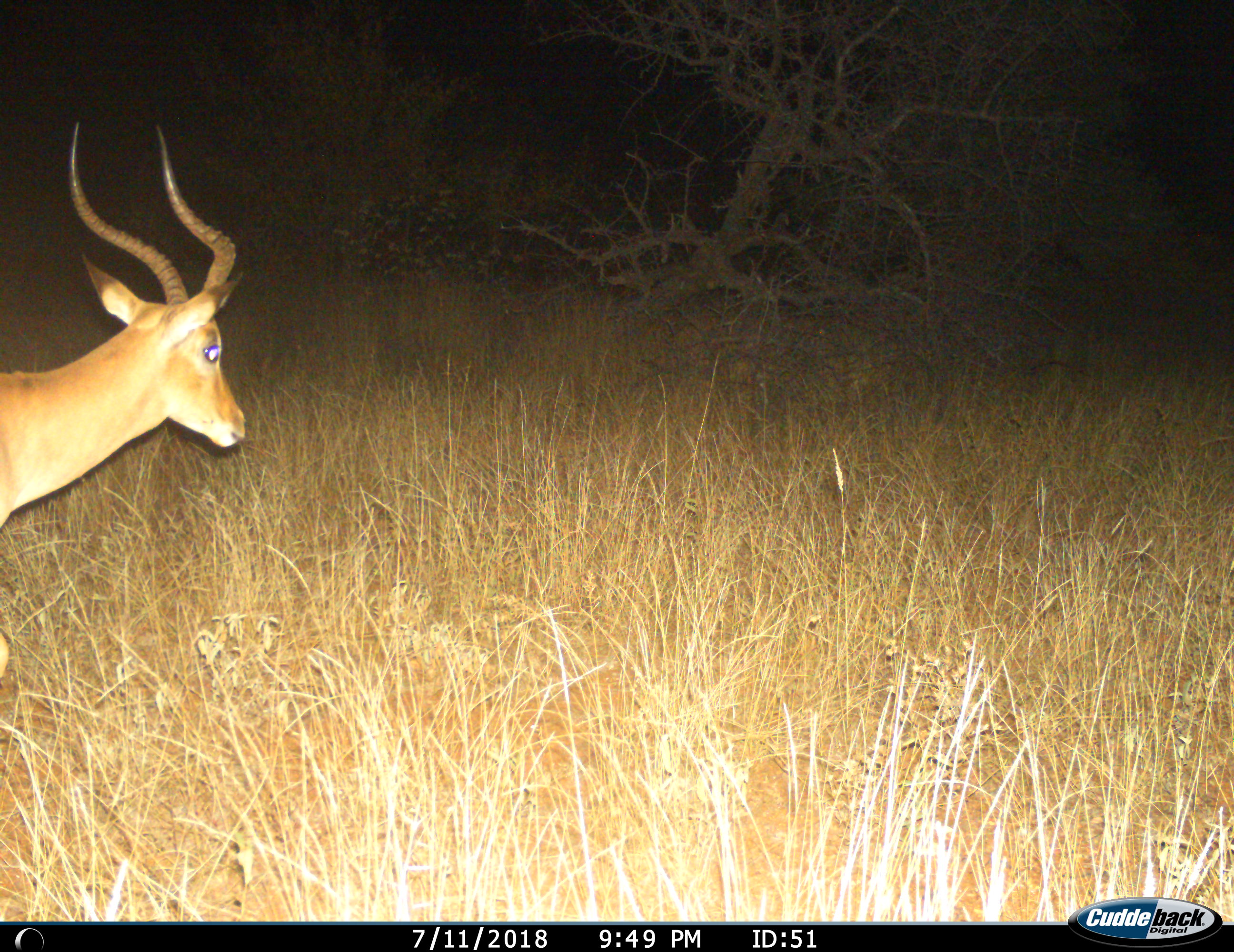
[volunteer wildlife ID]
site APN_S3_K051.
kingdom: Animalia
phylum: Chordata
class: Mammalia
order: Artiodactyla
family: Bovidae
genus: Aepyceros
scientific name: Aepyceros melampus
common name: impala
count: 1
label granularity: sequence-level